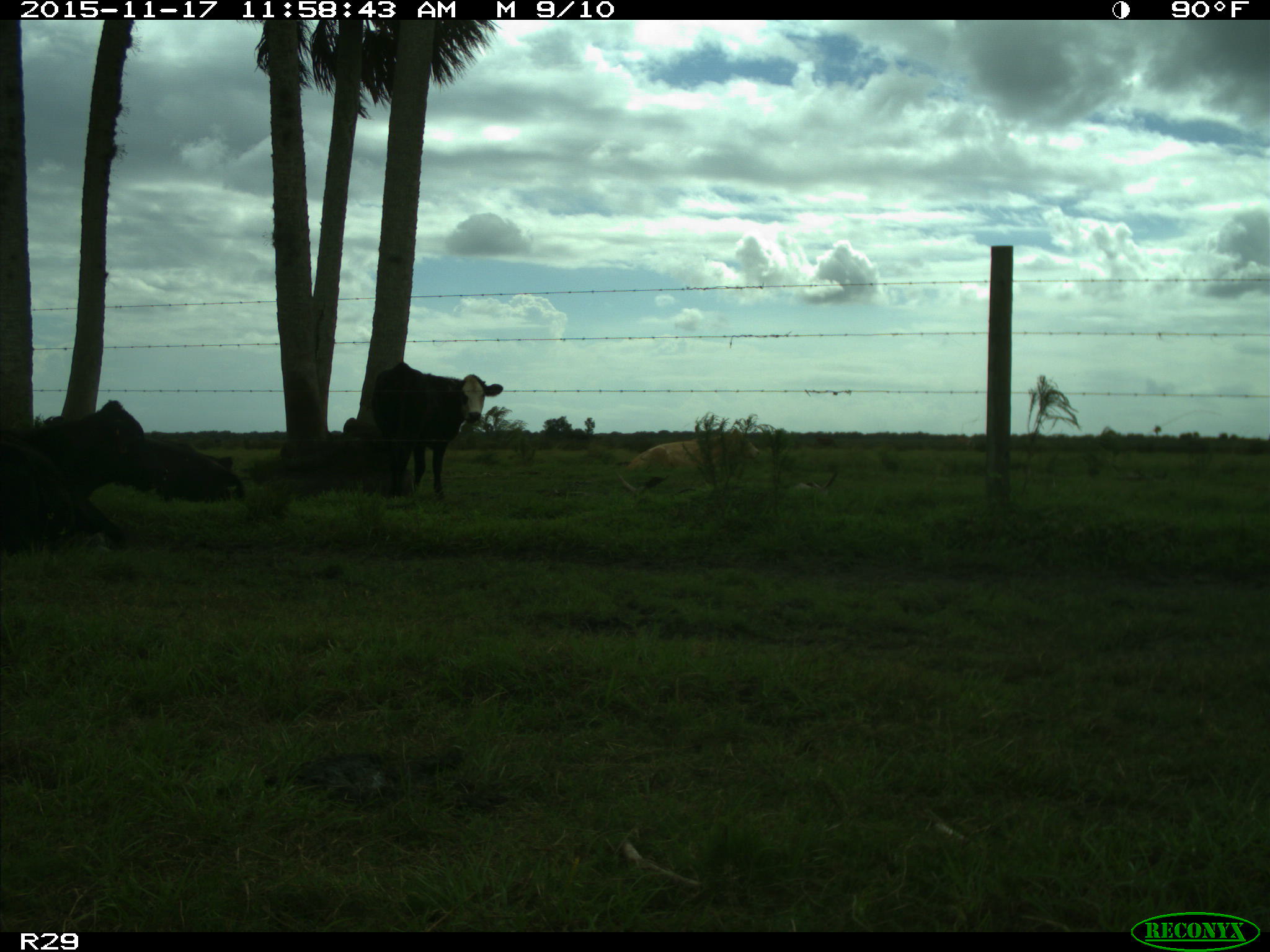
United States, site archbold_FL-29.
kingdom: Animalia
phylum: Chordata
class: Mammalia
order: Artiodactyla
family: Bovidae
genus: Bos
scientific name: Bos taurus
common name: domestic cow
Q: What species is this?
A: Bos taurus (domestic cow).